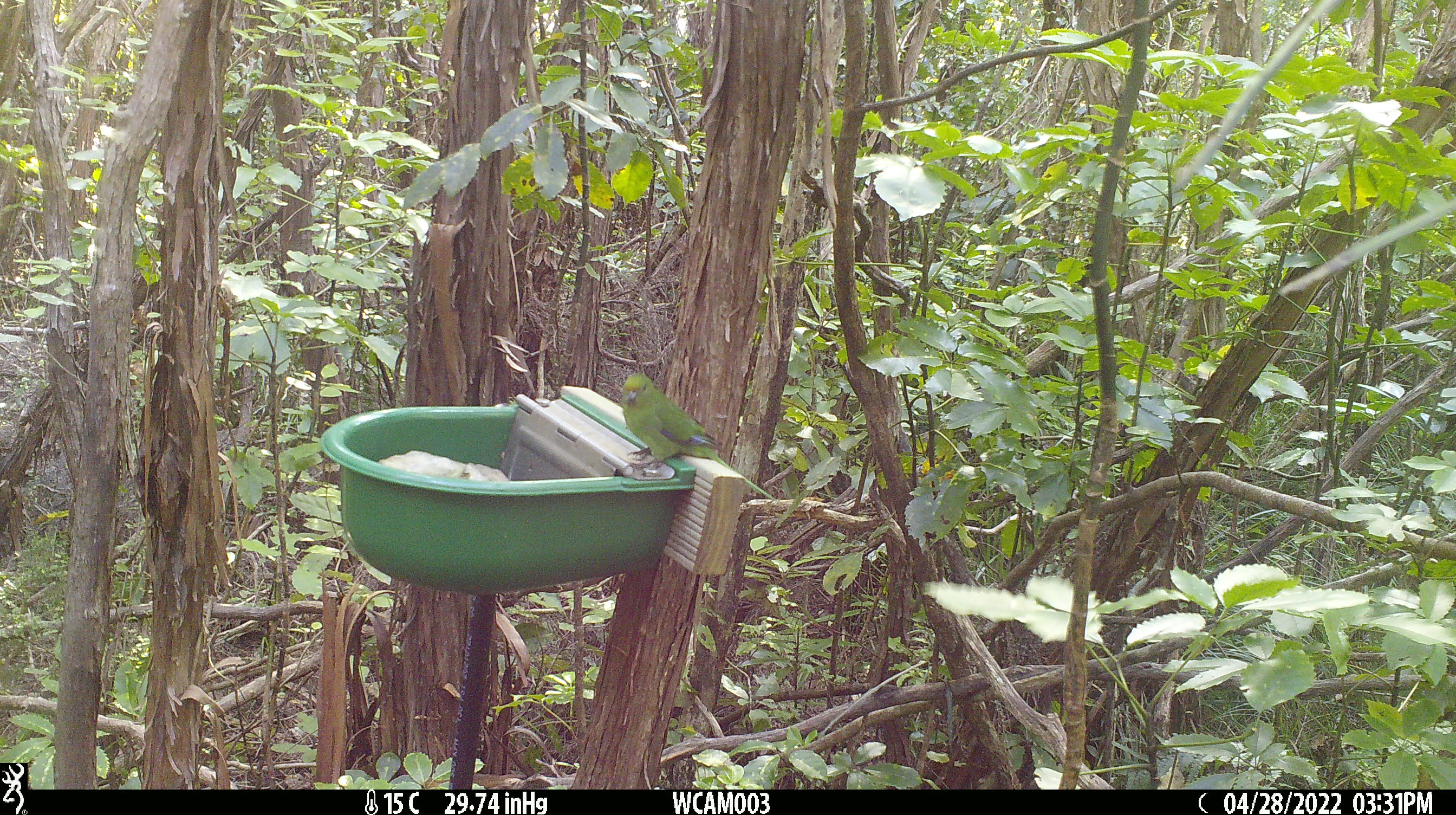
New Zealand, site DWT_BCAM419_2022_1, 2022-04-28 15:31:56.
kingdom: Animalia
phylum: Chordata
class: Aves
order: Psittaciformes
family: Psittaculidae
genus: Cyanoramphus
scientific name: Cyanoramphus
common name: parakeet